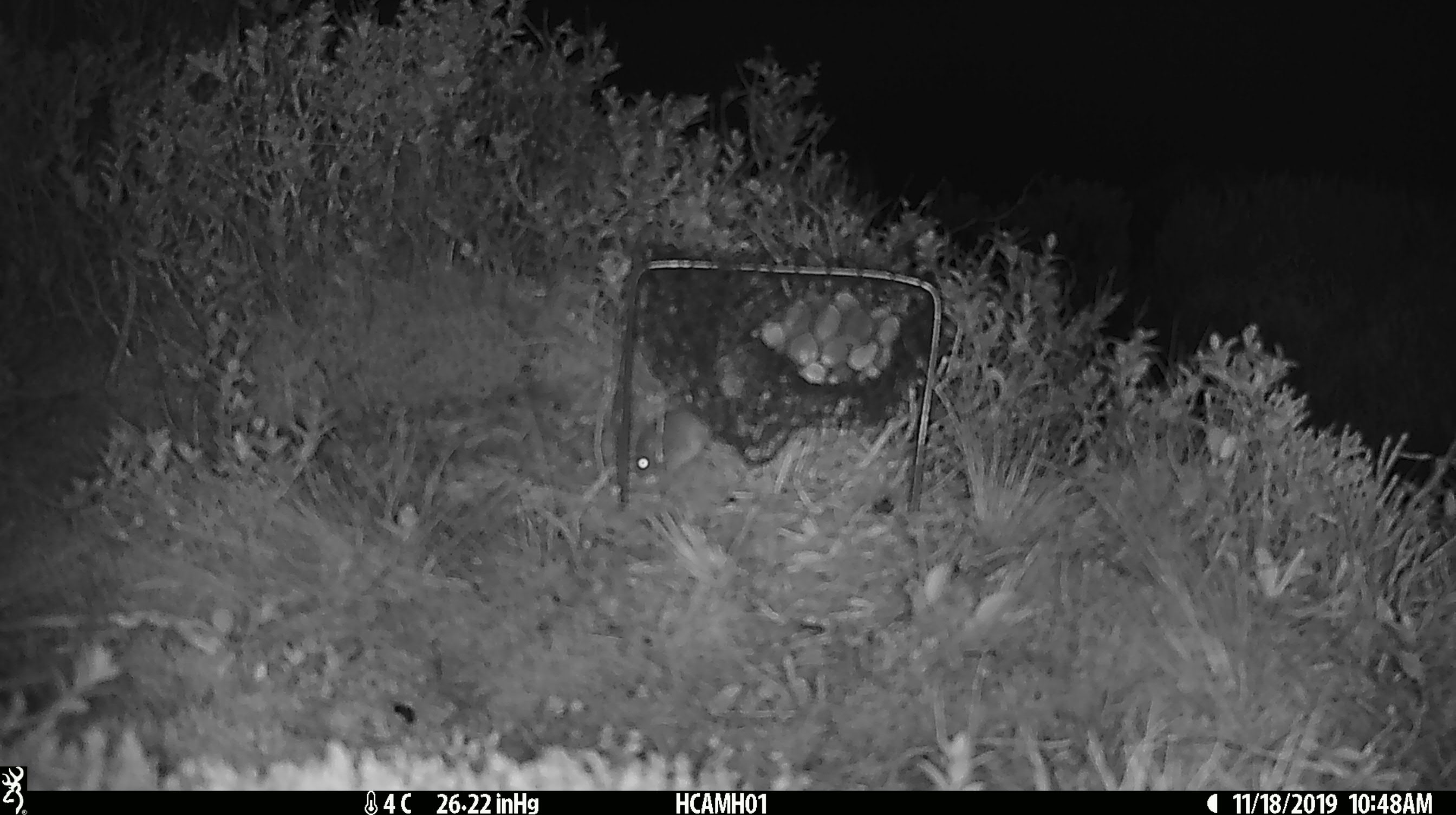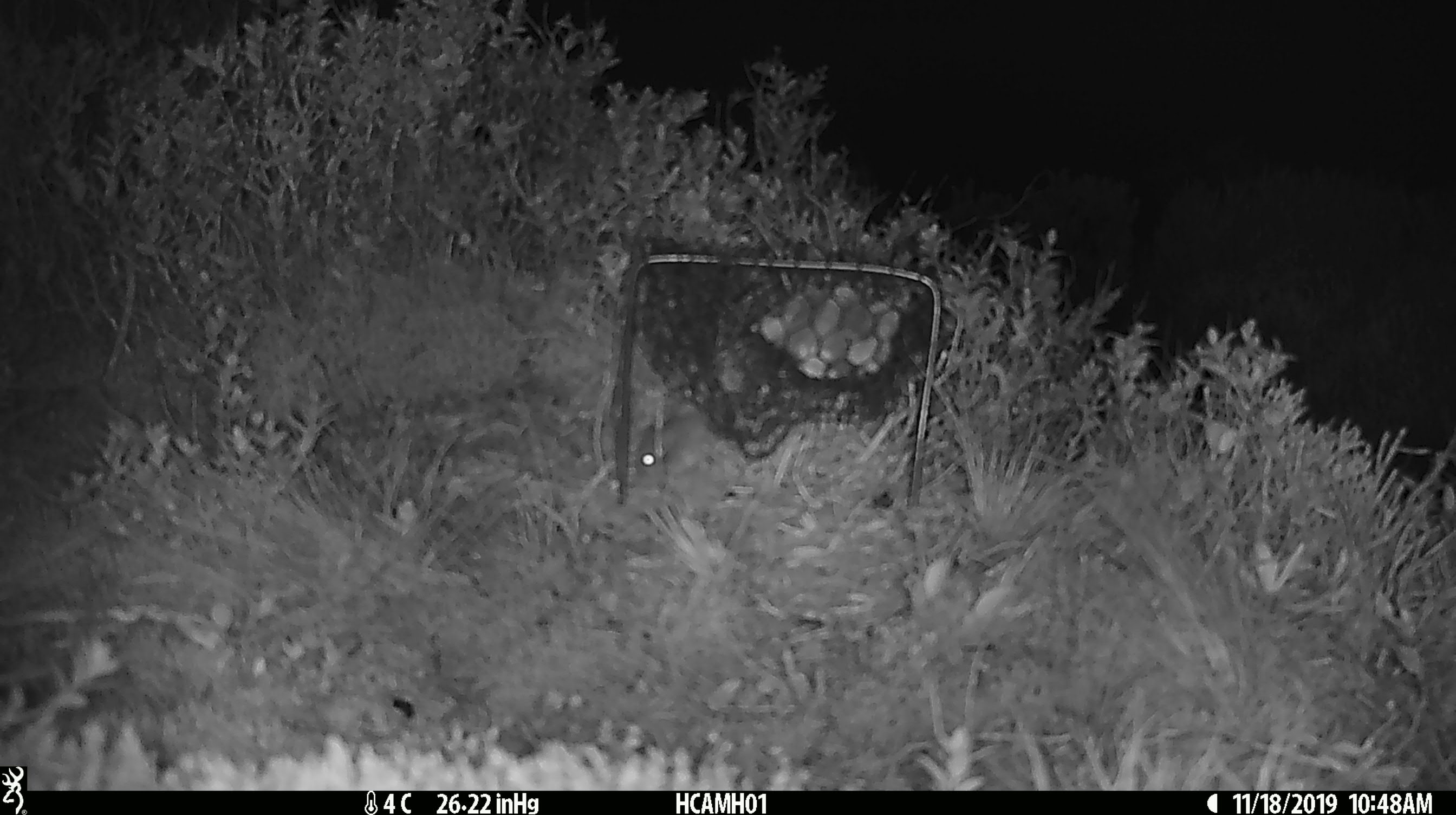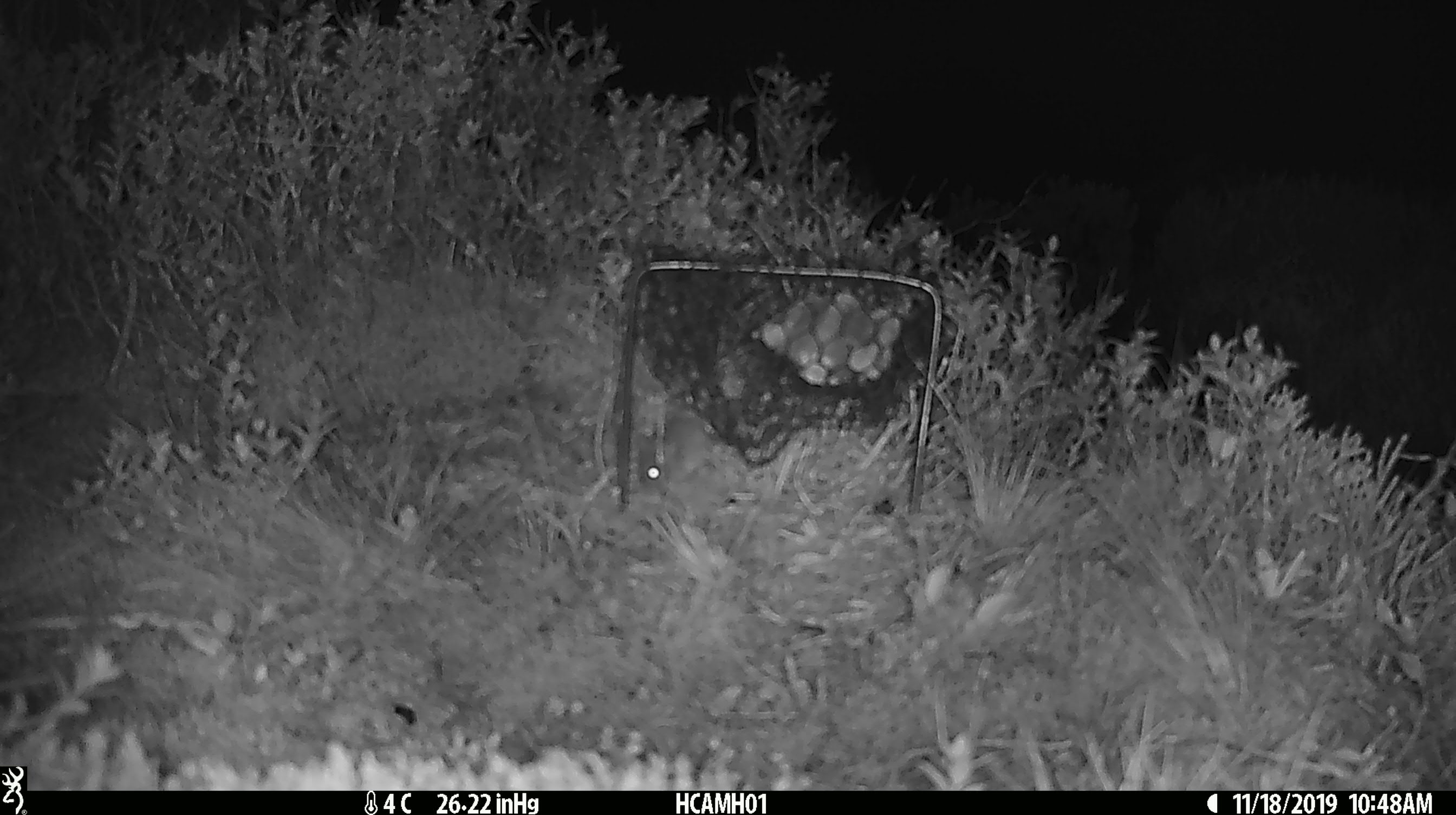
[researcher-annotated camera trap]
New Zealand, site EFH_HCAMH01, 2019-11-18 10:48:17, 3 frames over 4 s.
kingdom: Animalia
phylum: Chordata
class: Mammalia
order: Rodentia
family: Muridae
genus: Mus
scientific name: Mus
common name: mouse